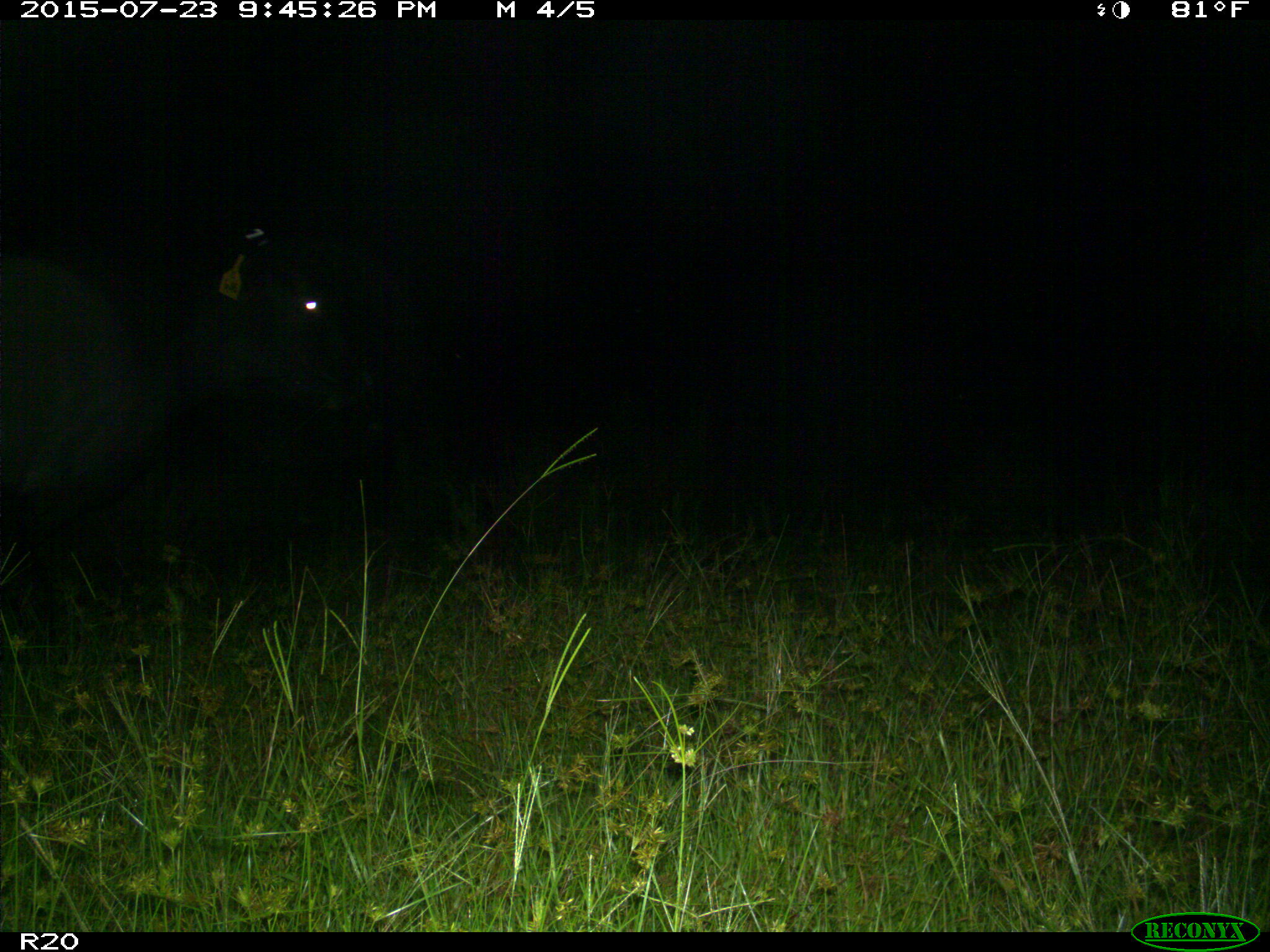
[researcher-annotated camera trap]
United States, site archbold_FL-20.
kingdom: Animalia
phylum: Chordata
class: Mammalia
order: Artiodactyla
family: Bovidae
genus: Bos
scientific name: Bos taurus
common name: domestic cow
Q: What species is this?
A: Bos taurus (domestic cow).